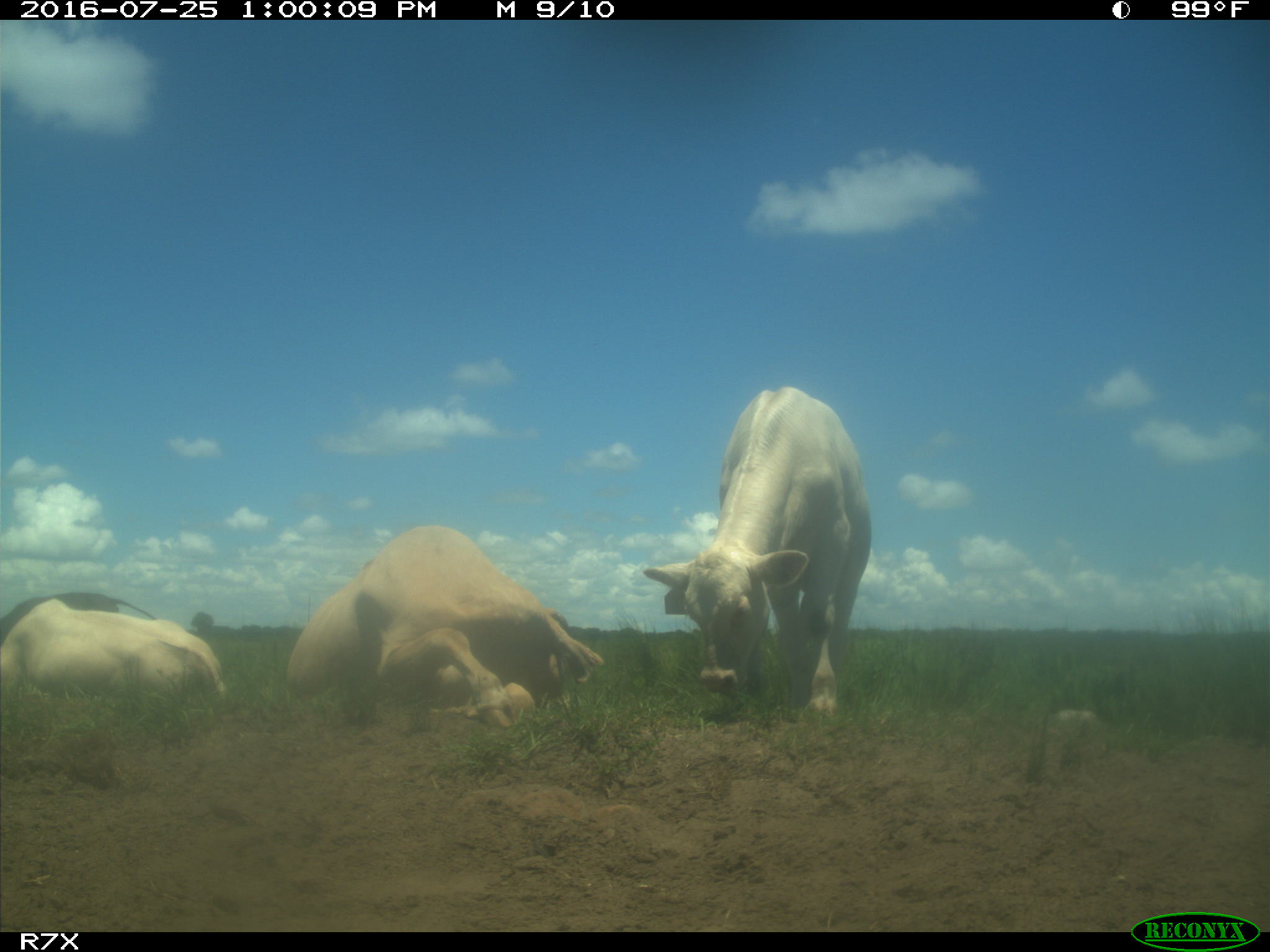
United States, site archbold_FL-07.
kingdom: Animalia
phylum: Chordata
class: Mammalia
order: Artiodactyla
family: Bovidae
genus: Bos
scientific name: Bos taurus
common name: domestic cow